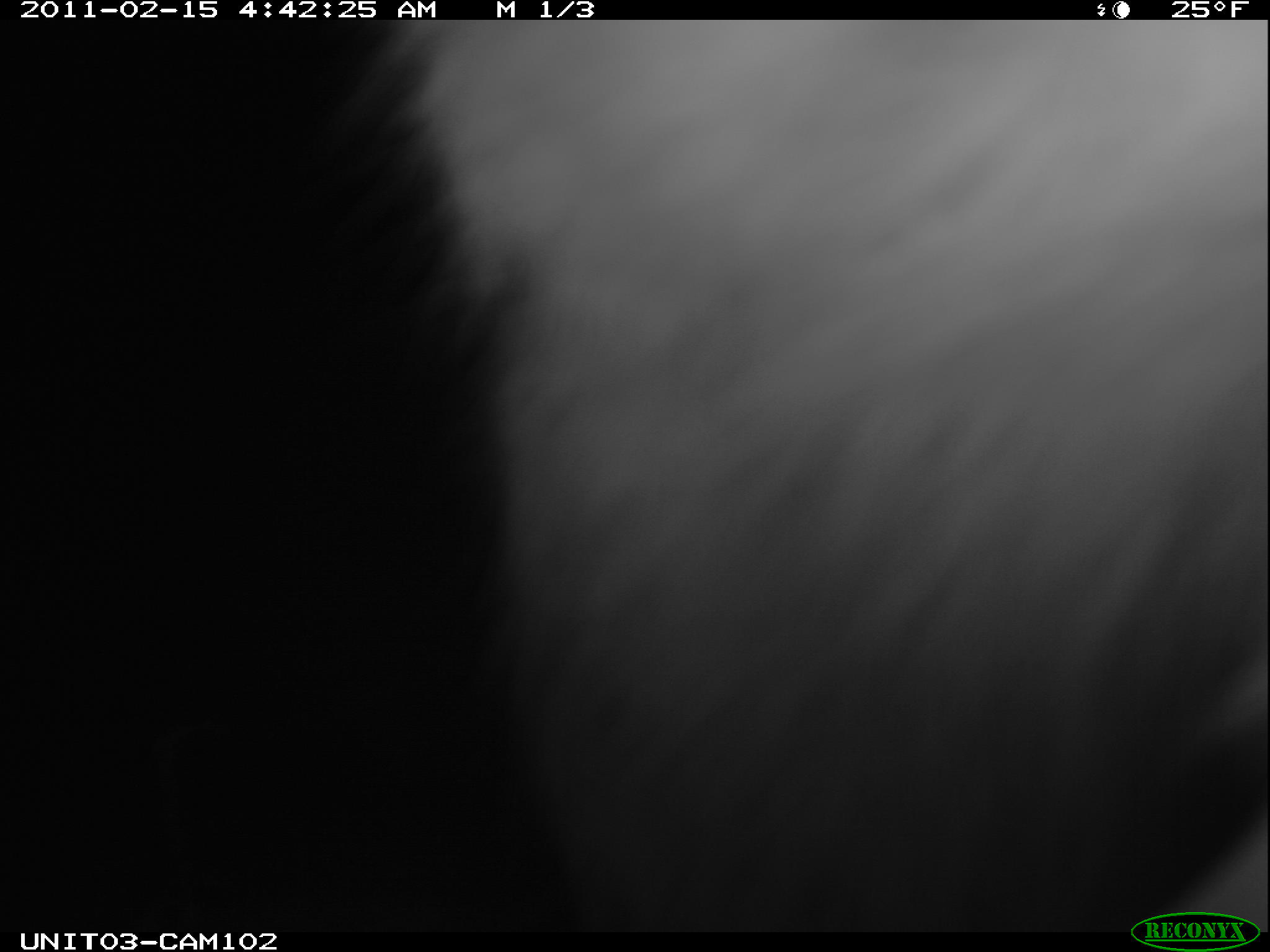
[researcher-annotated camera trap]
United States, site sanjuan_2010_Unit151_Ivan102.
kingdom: Animalia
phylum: Chordata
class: Mammalia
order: Lagomorpha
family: Leporidae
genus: Lepus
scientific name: Lepus americanus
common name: snowshoe hare